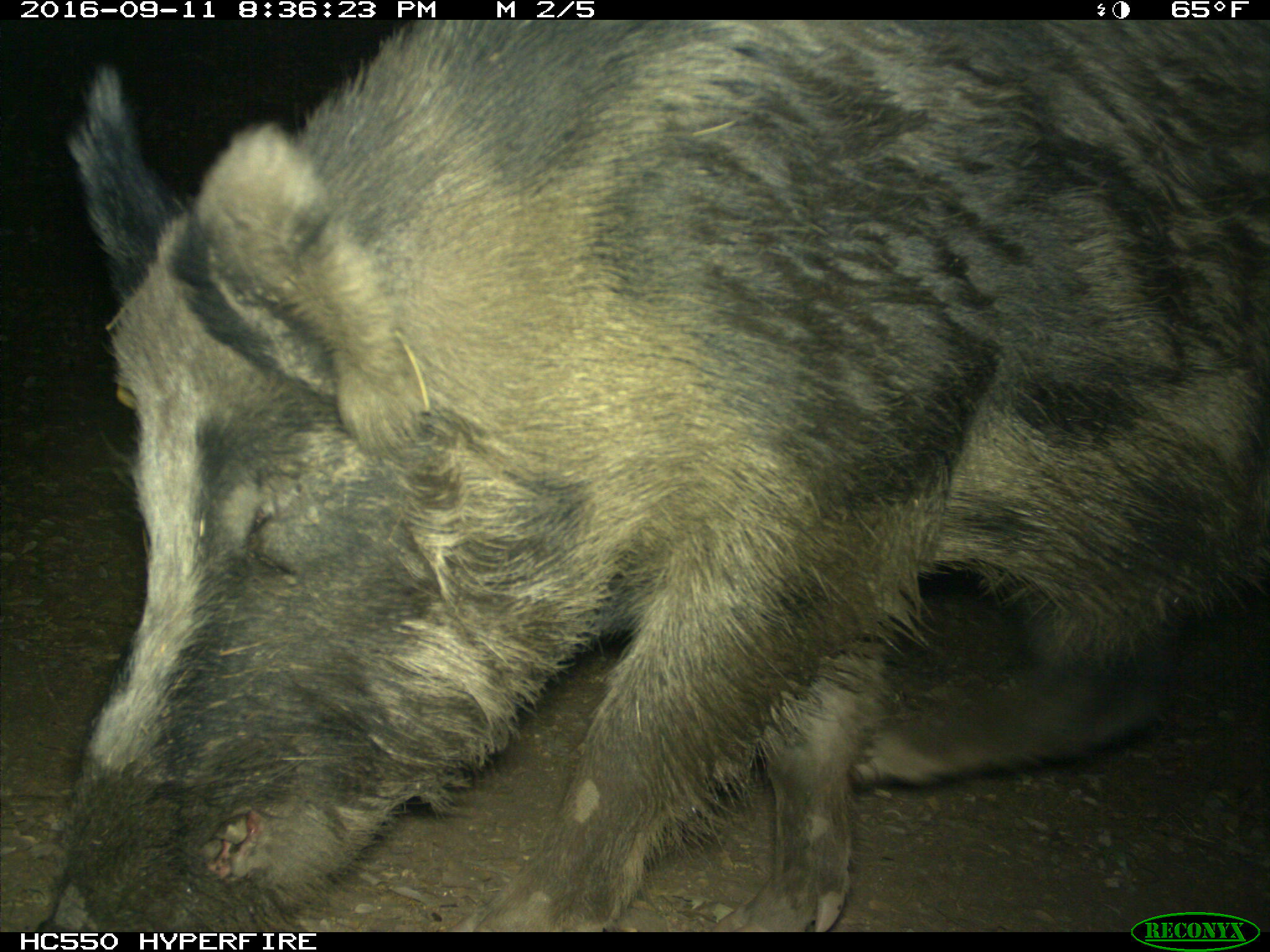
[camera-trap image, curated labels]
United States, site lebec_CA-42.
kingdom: Animalia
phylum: Chordata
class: Mammalia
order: Artiodactyla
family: Suidae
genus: Sus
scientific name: Sus scrofa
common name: wild boar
Sus scrofa (wild boar).